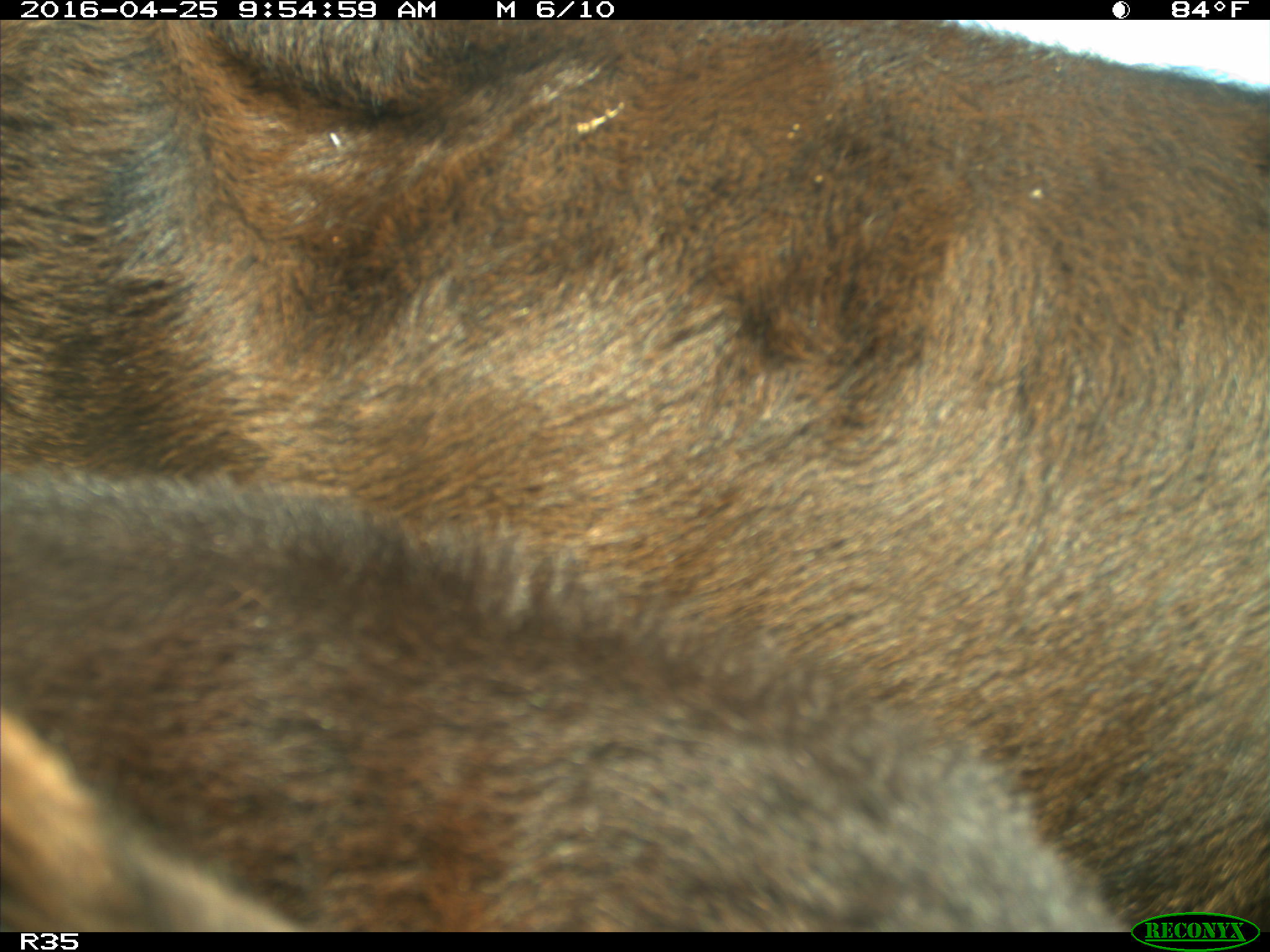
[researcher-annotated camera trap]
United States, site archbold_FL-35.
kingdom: Animalia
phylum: Chordata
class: Mammalia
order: Artiodactyla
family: Bovidae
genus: Bos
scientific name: Bos taurus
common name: domestic cow